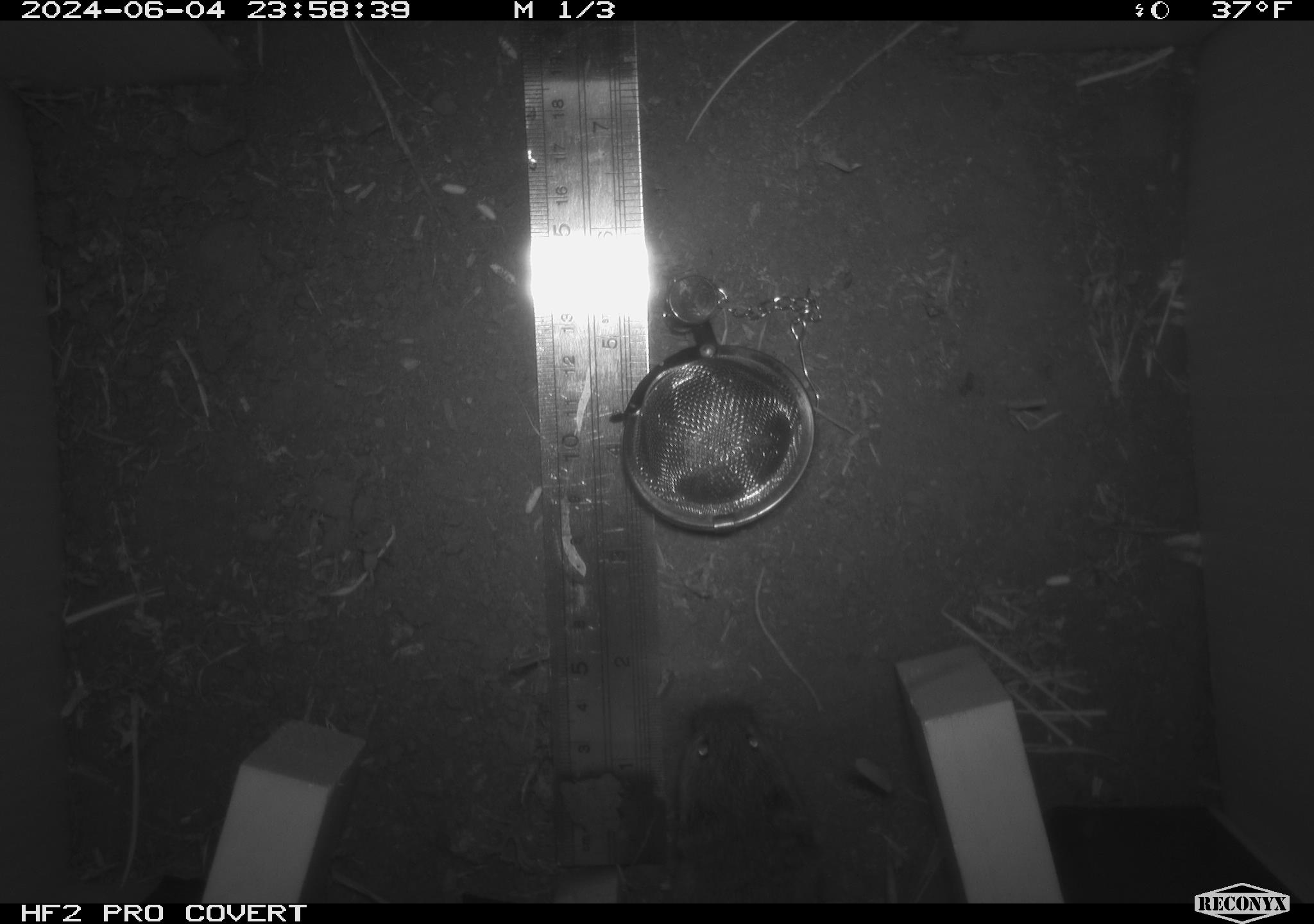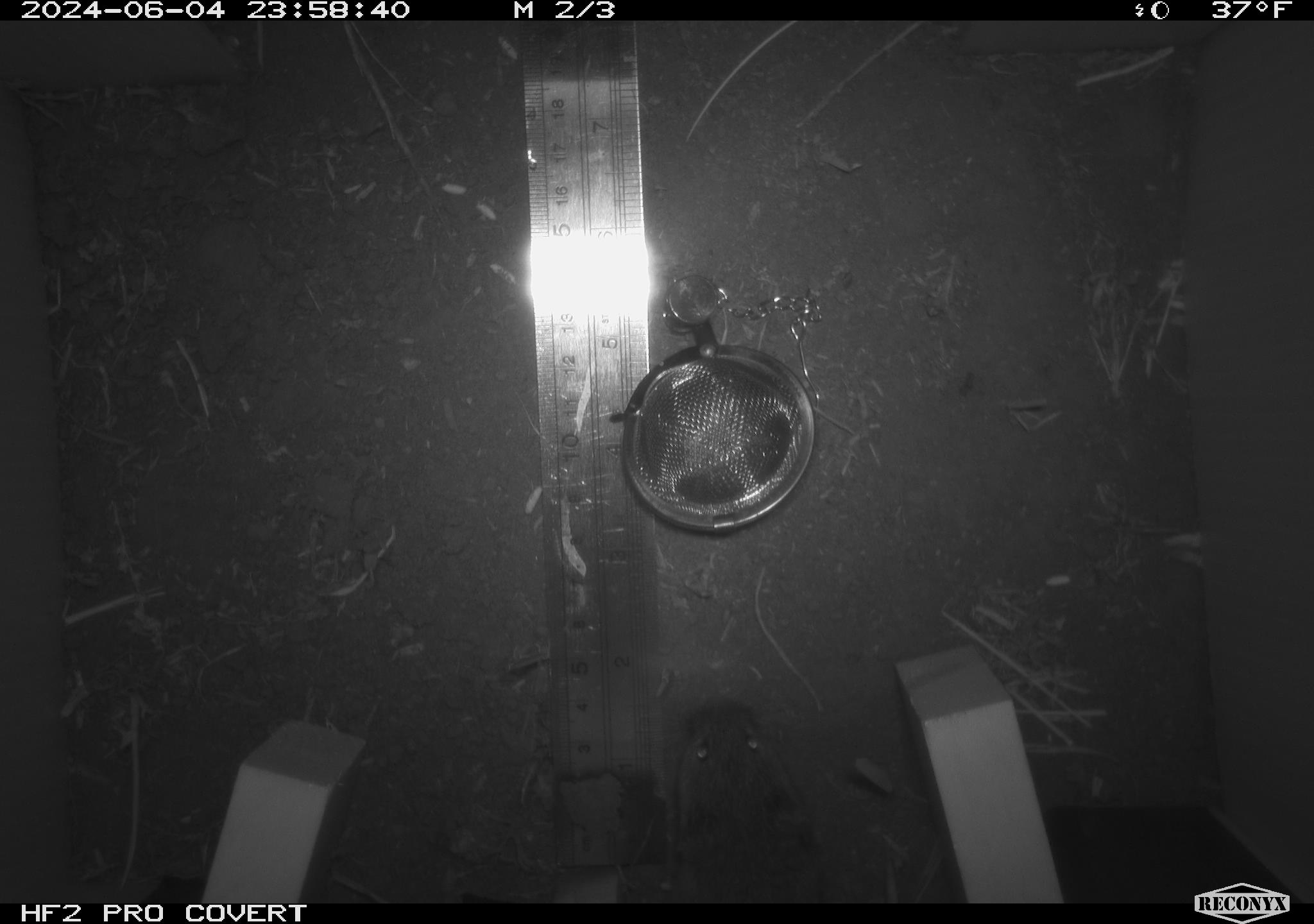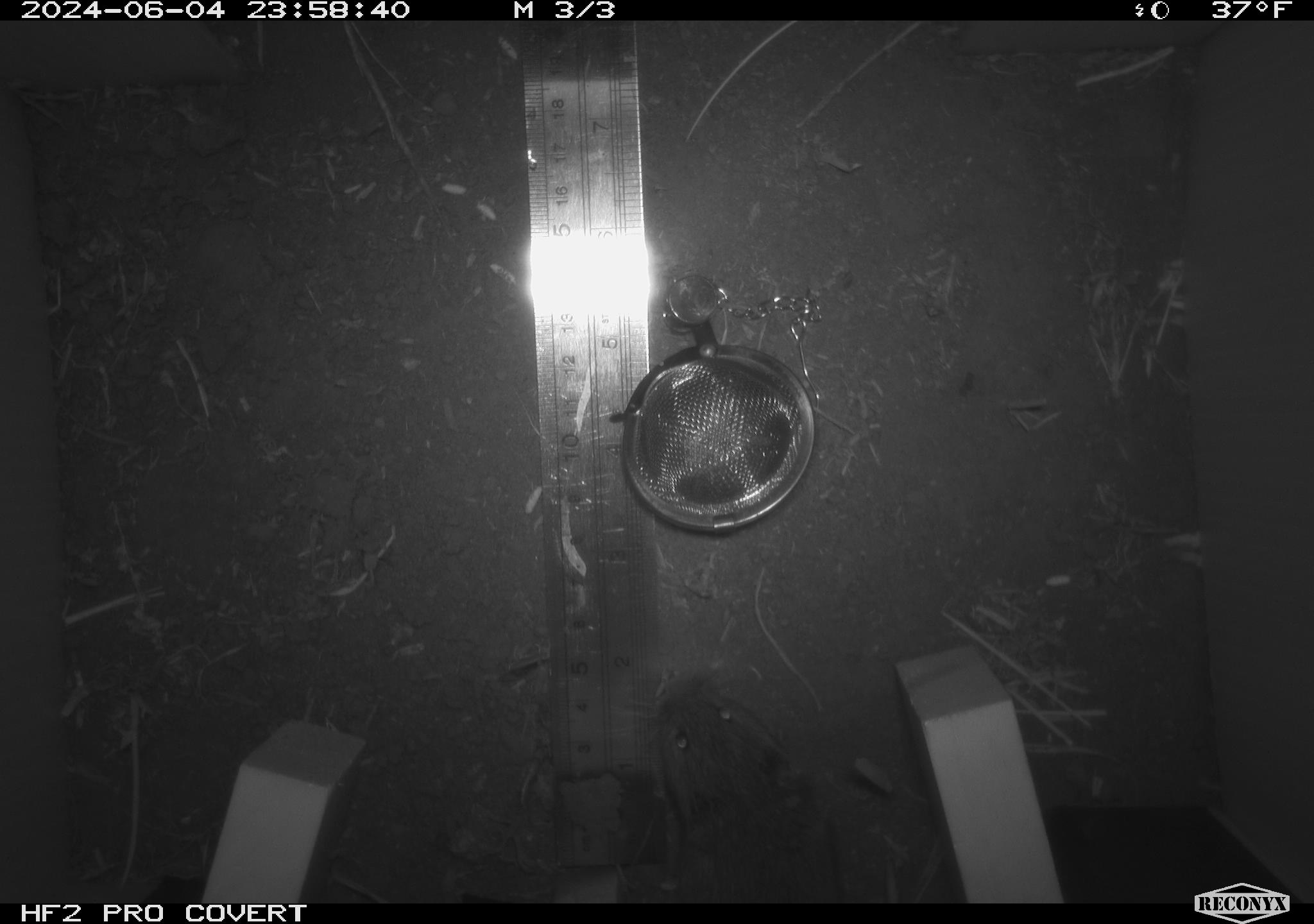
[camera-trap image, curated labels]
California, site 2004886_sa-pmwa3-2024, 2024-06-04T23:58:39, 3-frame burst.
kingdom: Animalia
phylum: Chordata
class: Mammalia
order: Rodentia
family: Cricetidae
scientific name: Arvicolinae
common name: voles, lemmings, and muskrats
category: arvicolinae subfamily